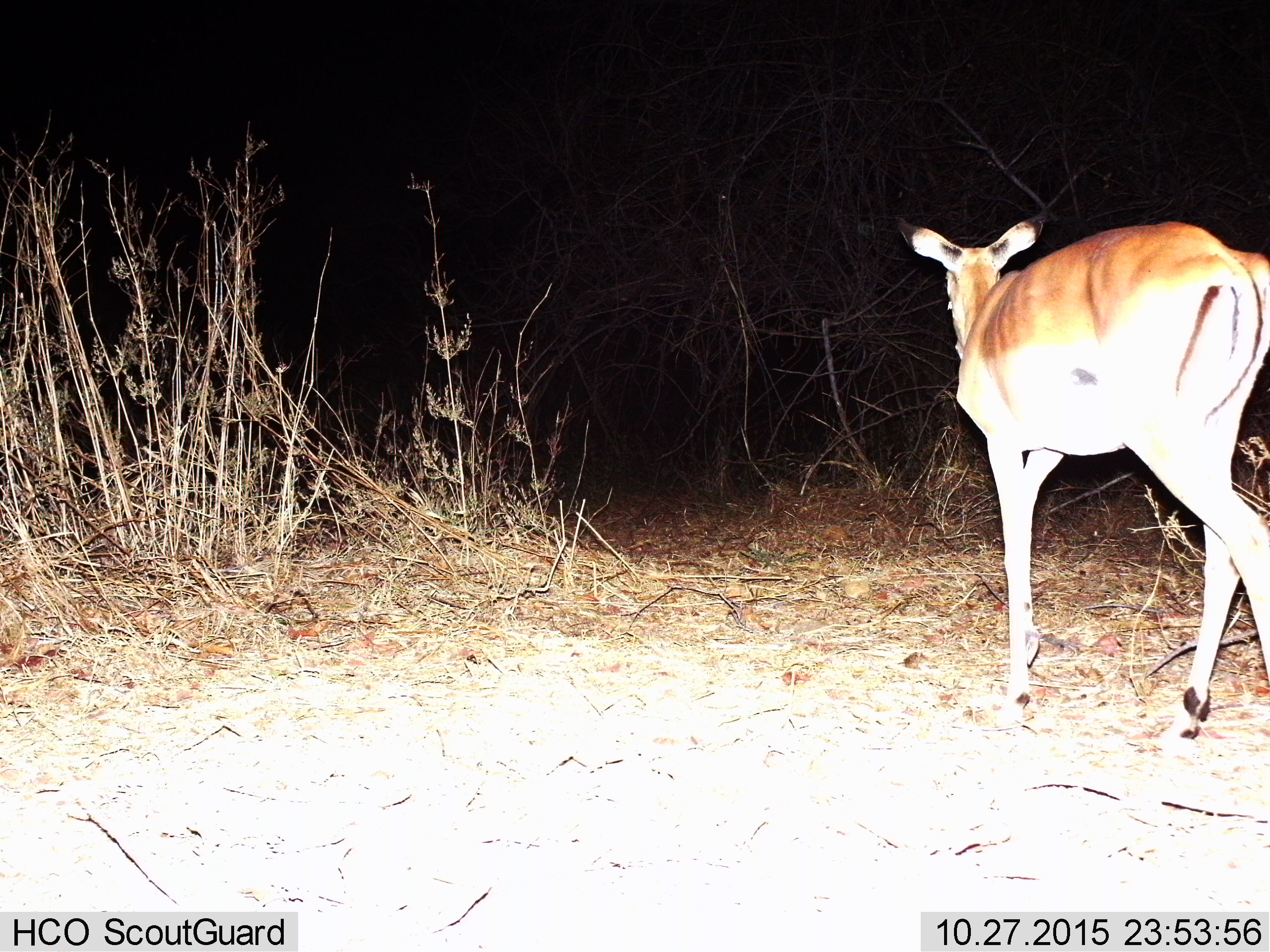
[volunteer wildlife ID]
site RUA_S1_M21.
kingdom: Animalia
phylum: Chordata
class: Mammalia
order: Artiodactyla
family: Bovidae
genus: Aepyceros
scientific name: Aepyceros melampus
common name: impala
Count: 1.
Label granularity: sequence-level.